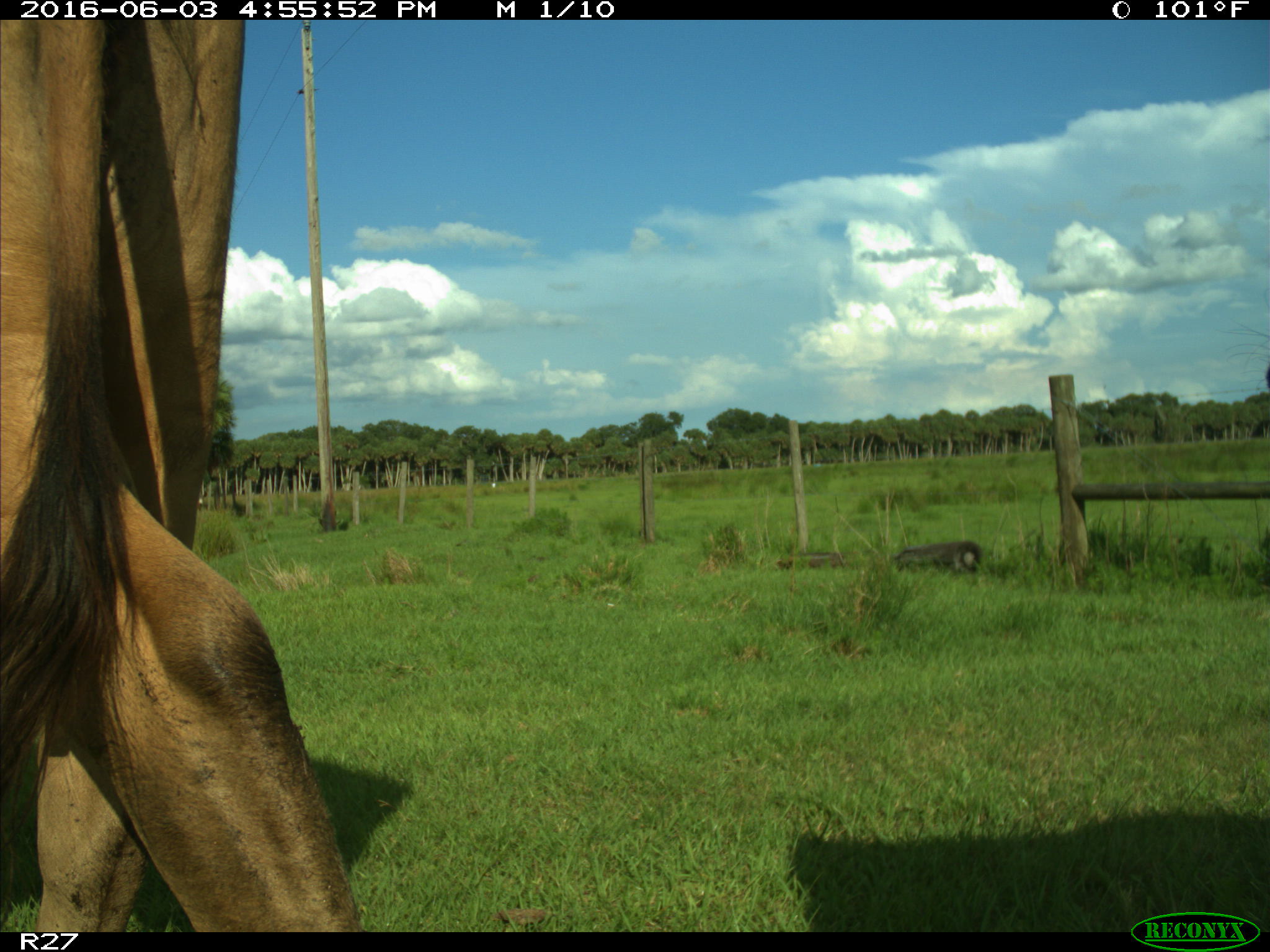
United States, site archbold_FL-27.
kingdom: Animalia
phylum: Chordata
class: Mammalia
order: Artiodactyla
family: Bovidae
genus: Bos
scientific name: Bos taurus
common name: domestic cow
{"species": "Bos taurus (domestic cow)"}